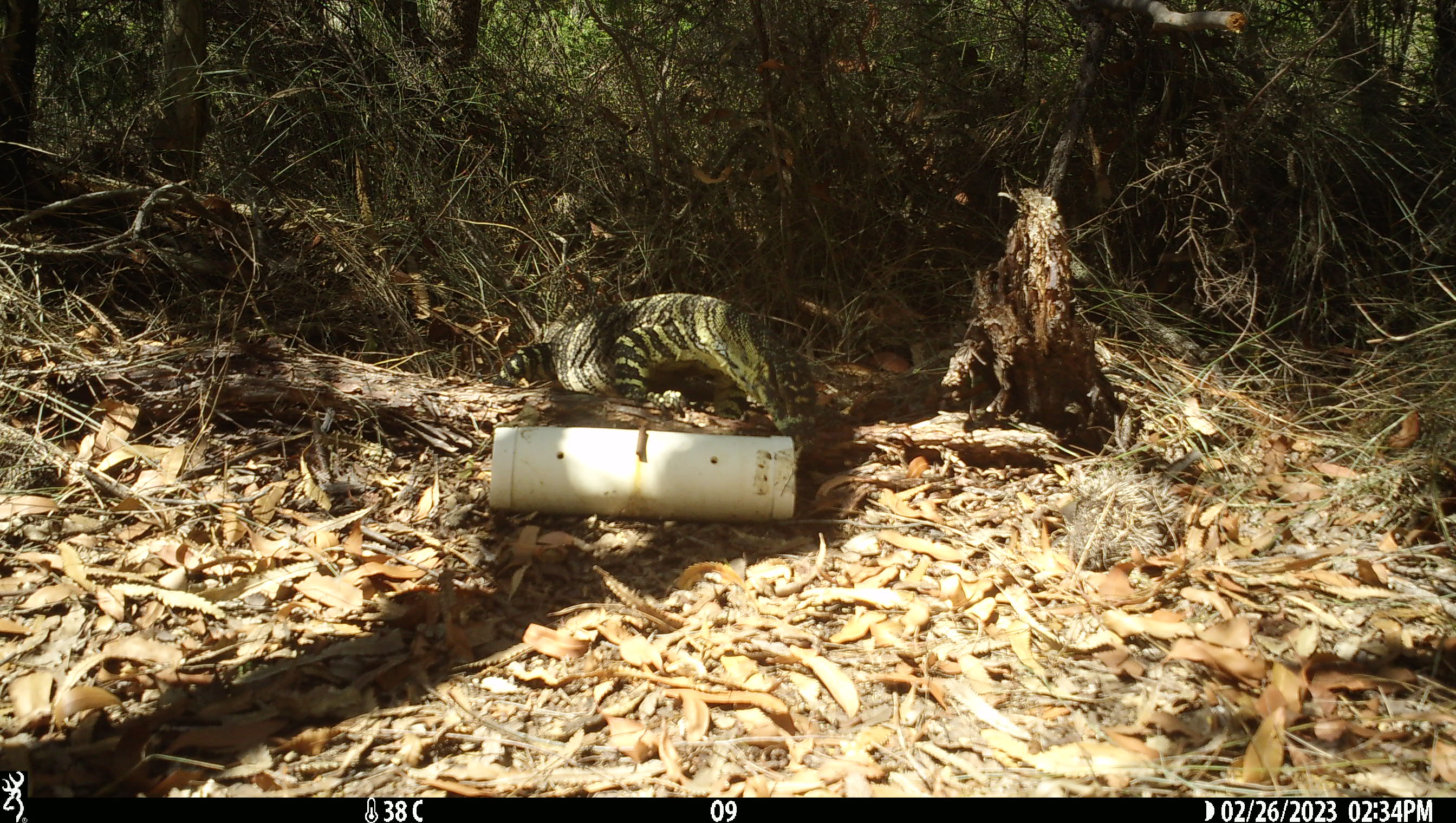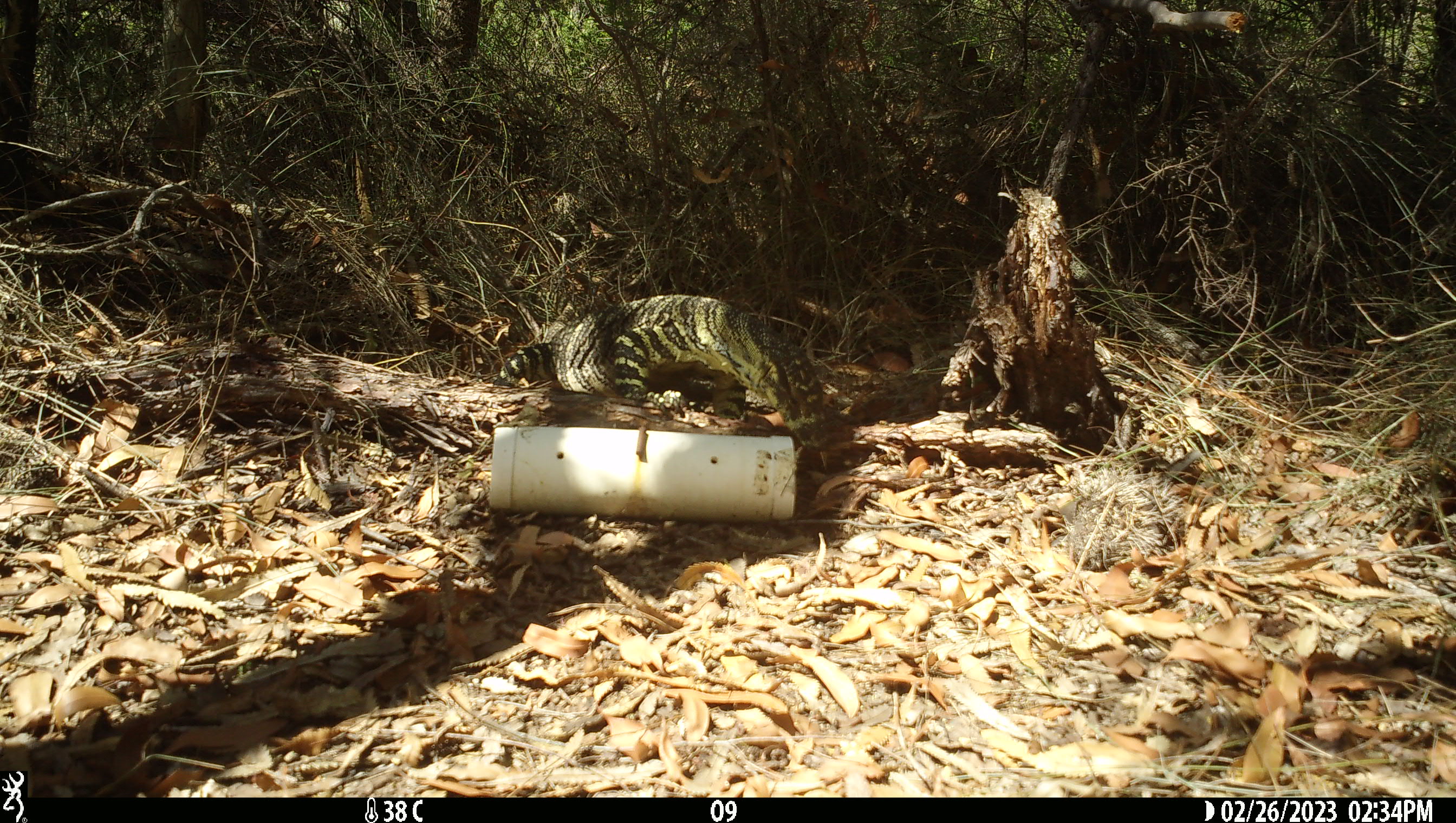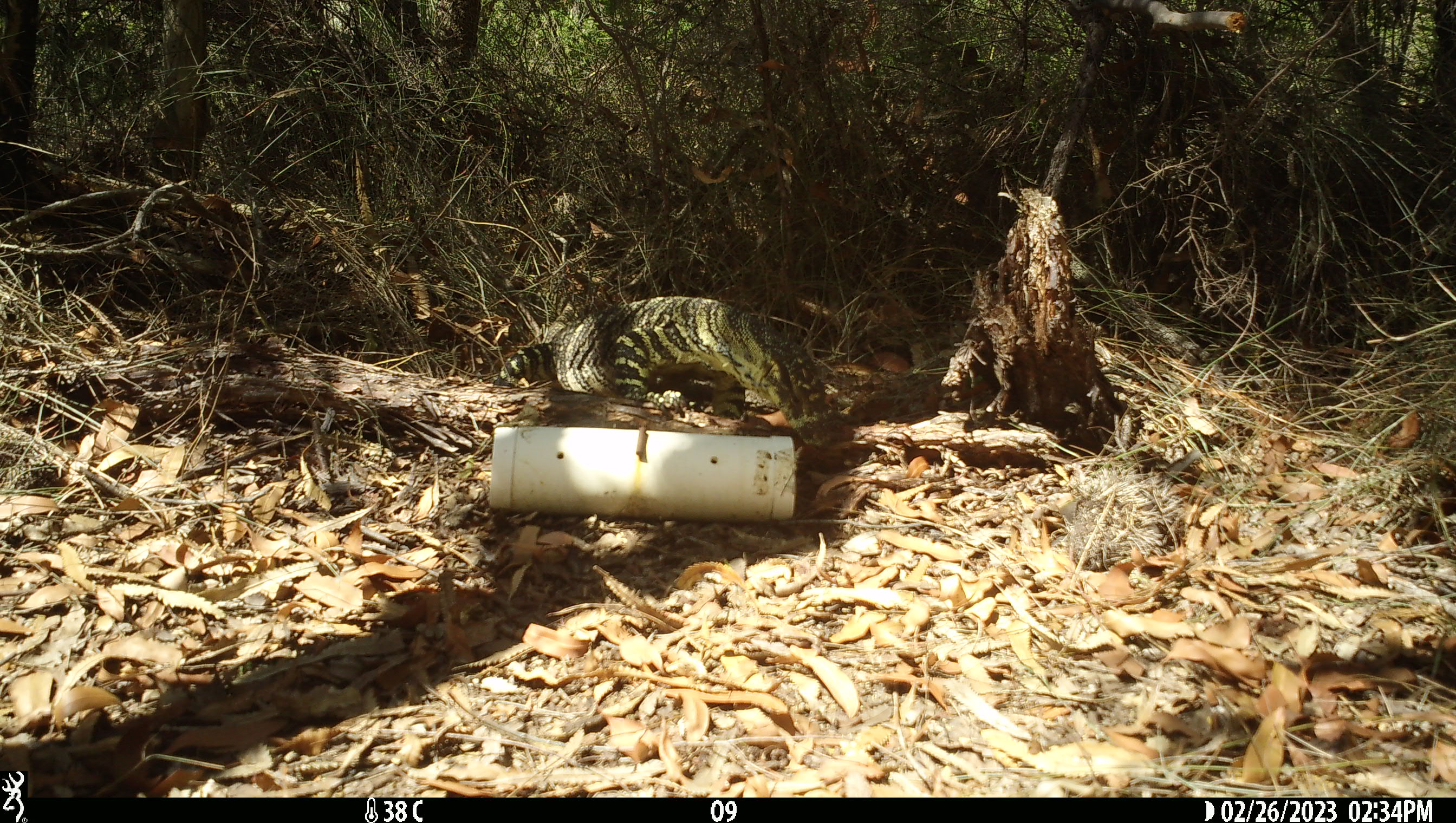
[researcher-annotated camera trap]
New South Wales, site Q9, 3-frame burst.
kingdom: Animalia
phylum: Chordata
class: Reptilia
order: Squamata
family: Varanidae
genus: Varanus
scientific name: Varanus varius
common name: lace monitor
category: goanna